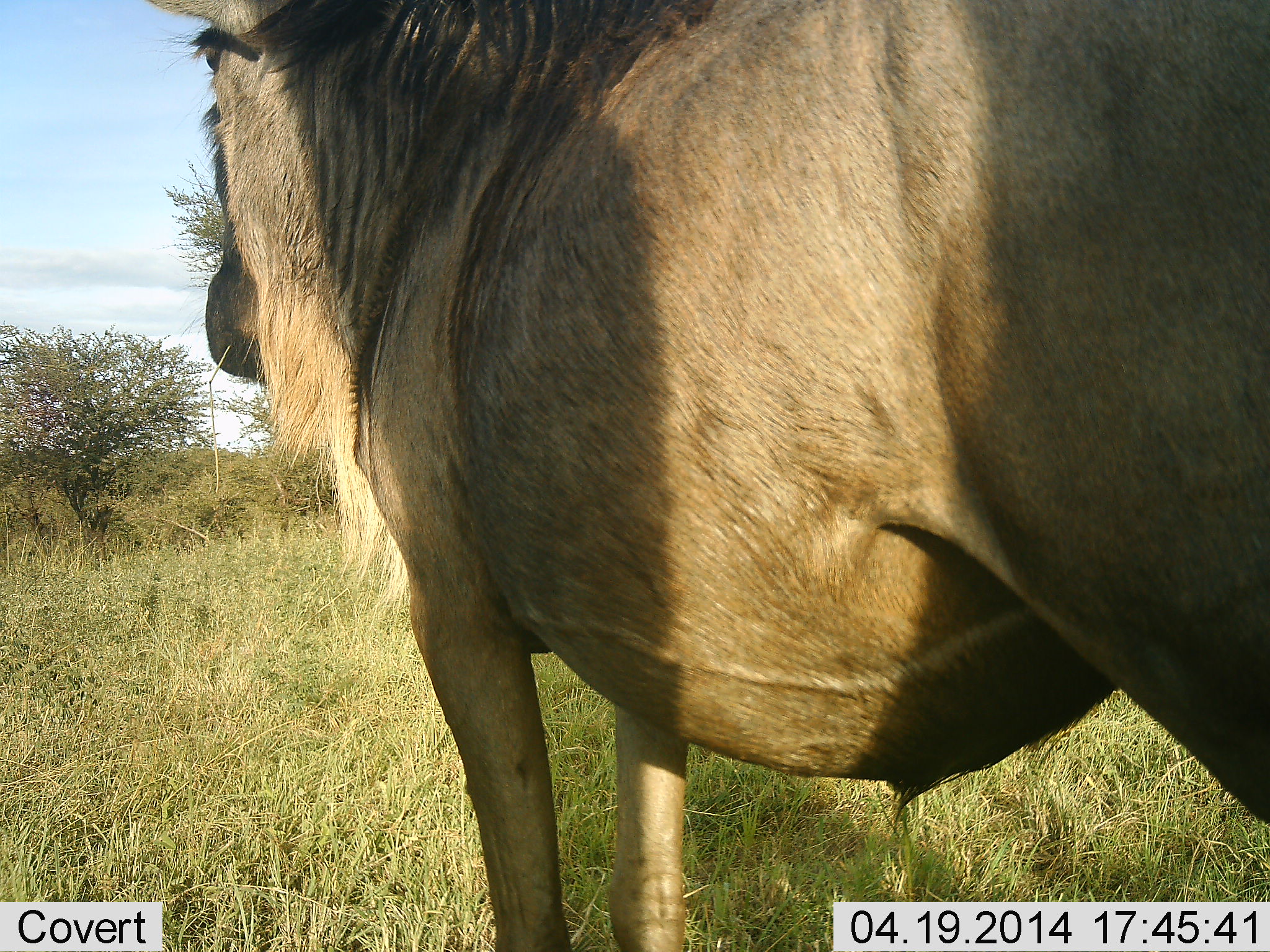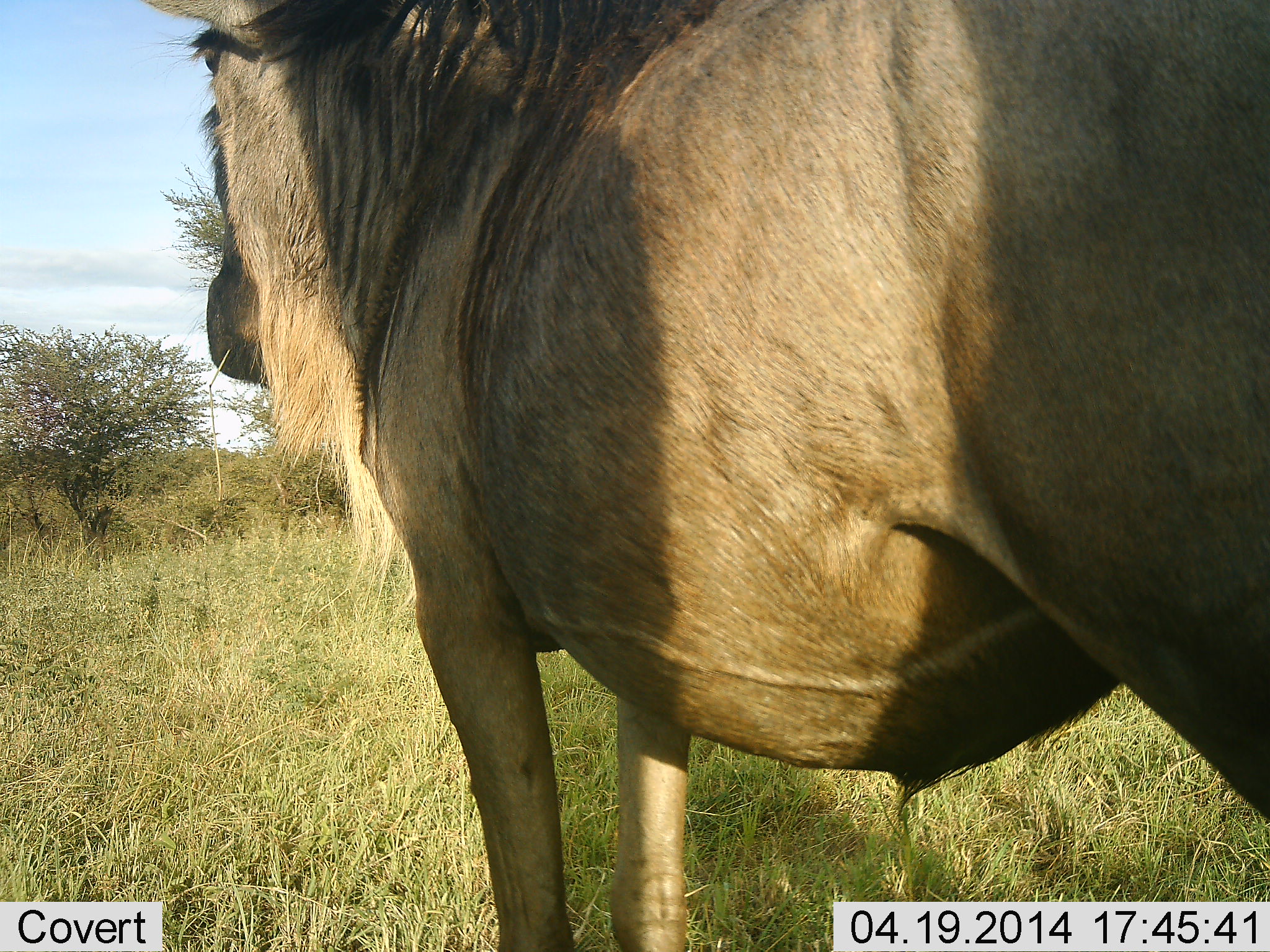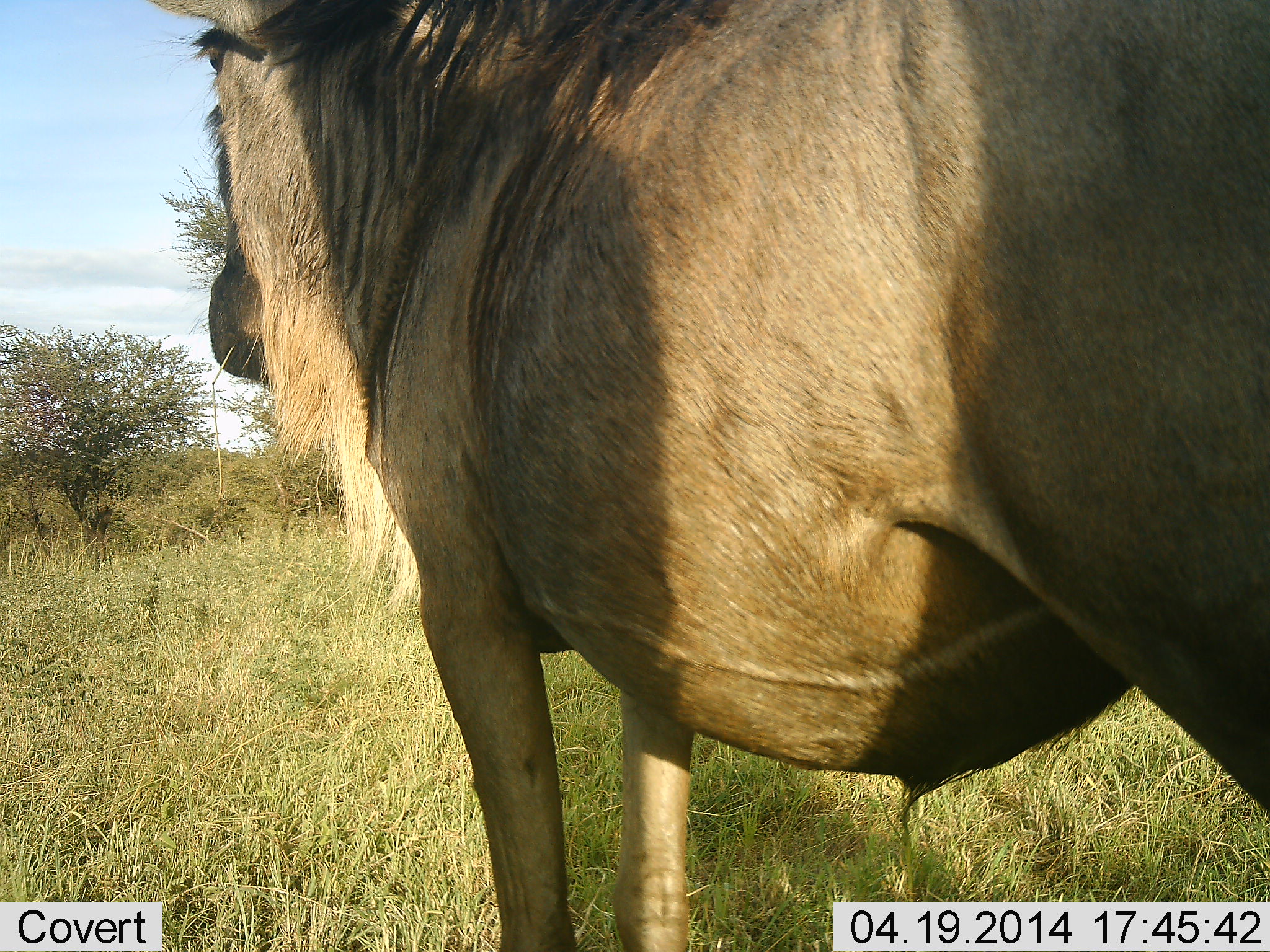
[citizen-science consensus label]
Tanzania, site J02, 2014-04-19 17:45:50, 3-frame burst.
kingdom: Animalia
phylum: Chordata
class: Mammalia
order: Artiodactyla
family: Bovidae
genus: Connochaetes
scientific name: Connochaetes taurinus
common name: blue wildebeest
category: wildebeest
Wildebeest (blue wildebeest) (Connochaetes taurinus), count 1. Behavior (volunteer vote fractions): standing 96%, resting 0%, moving 2%, interacting 2%. Young present (vote fraction): 0%. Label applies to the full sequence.